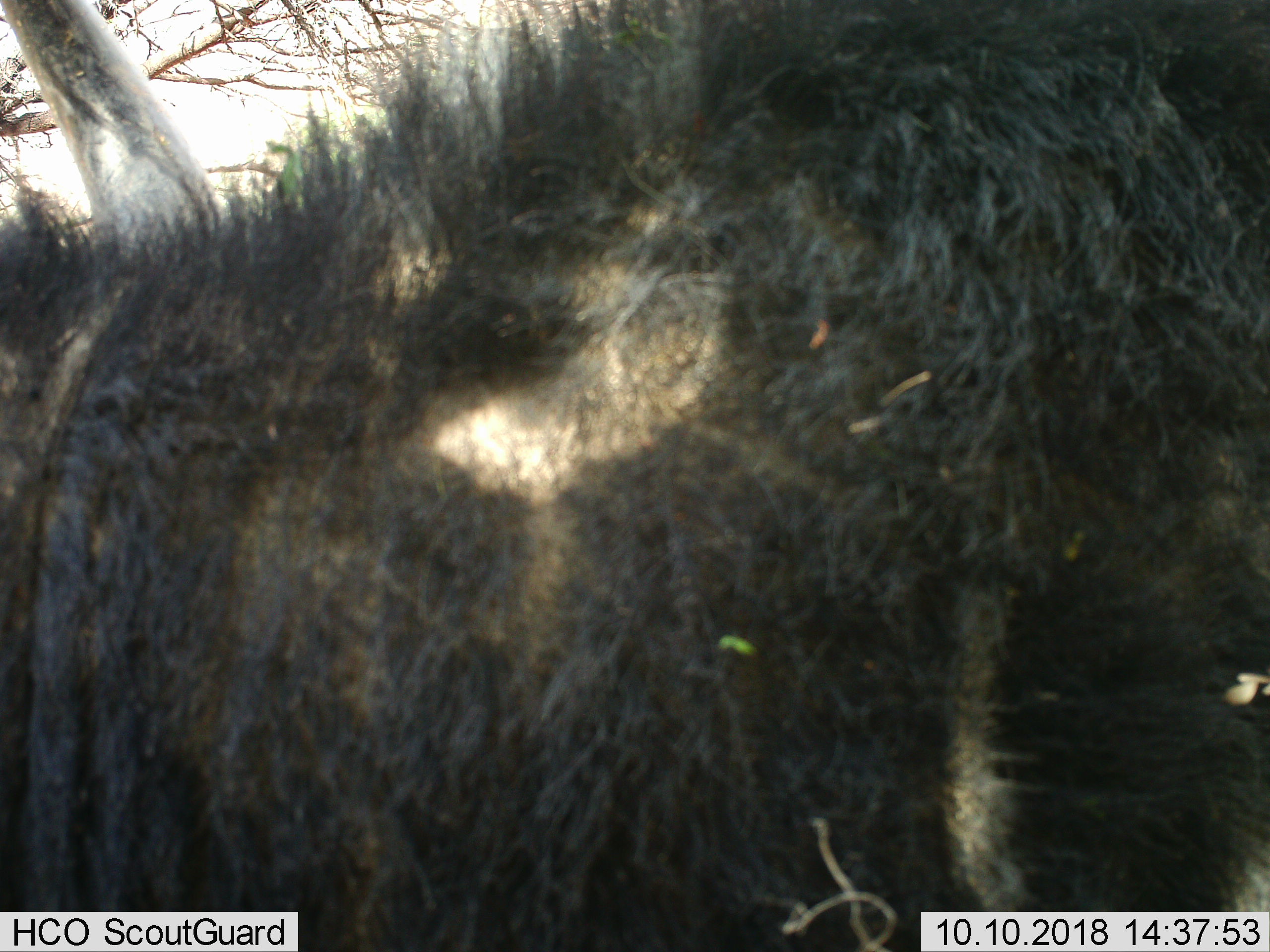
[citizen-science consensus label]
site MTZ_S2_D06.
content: unidentified animal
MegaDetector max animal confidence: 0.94